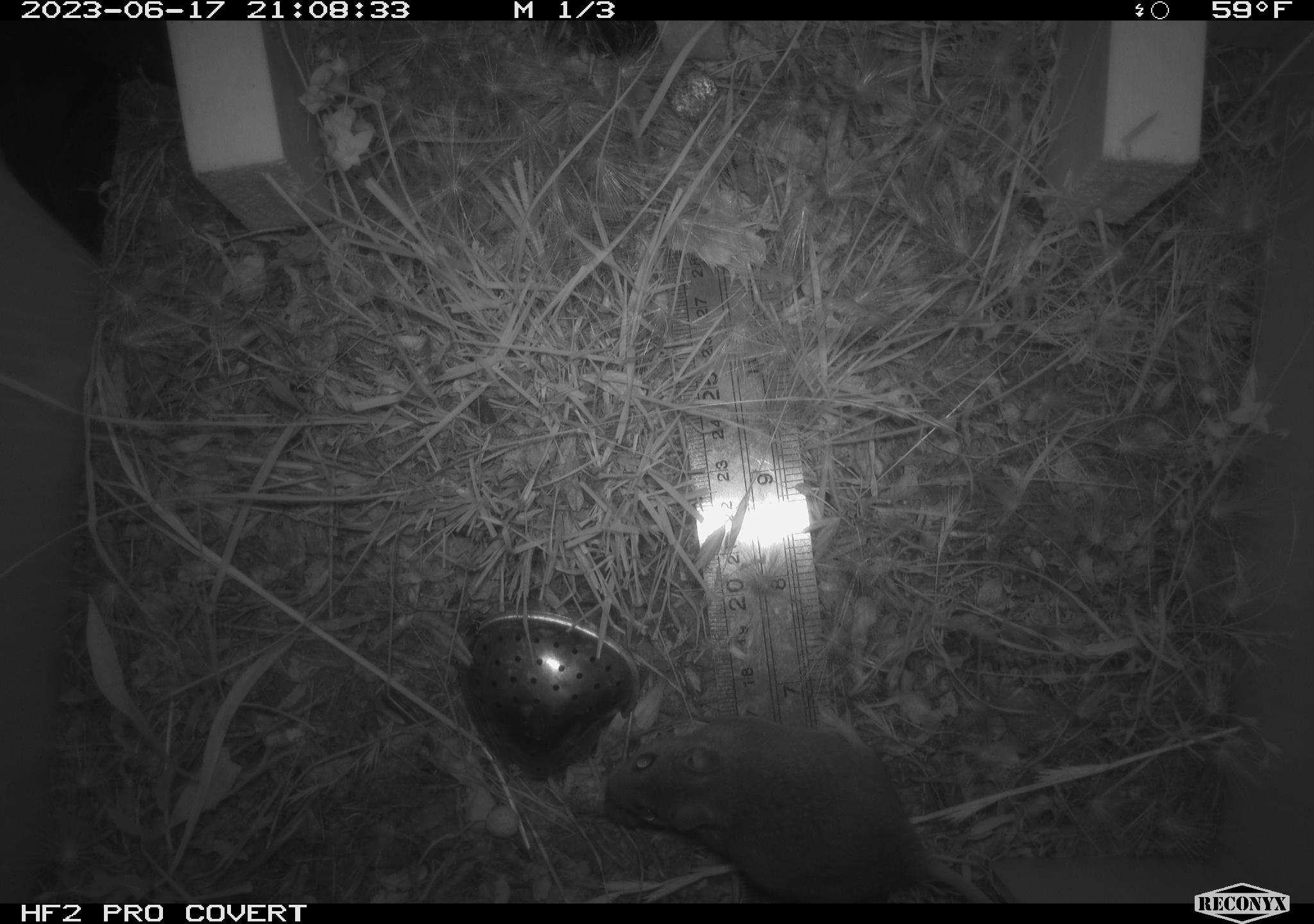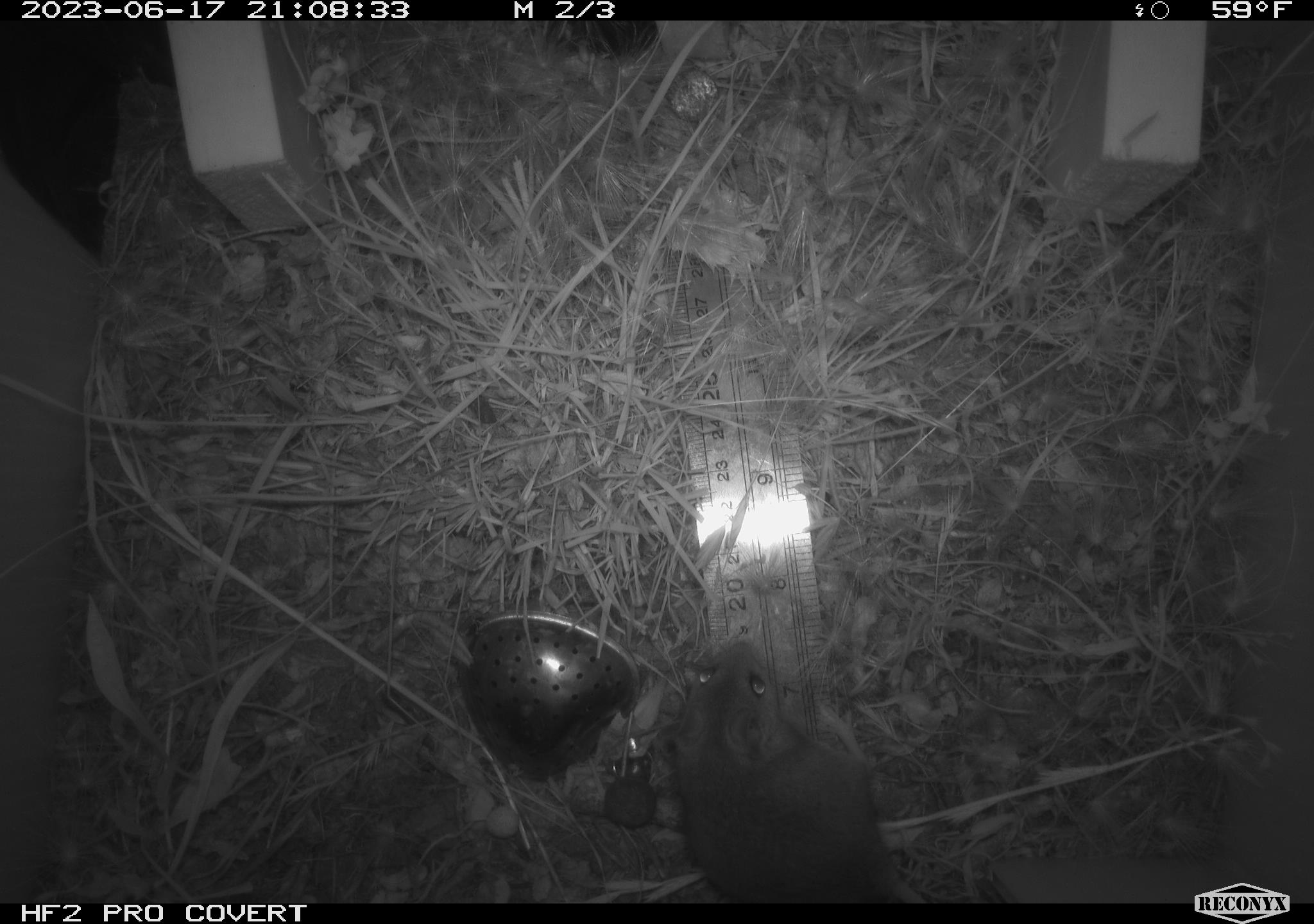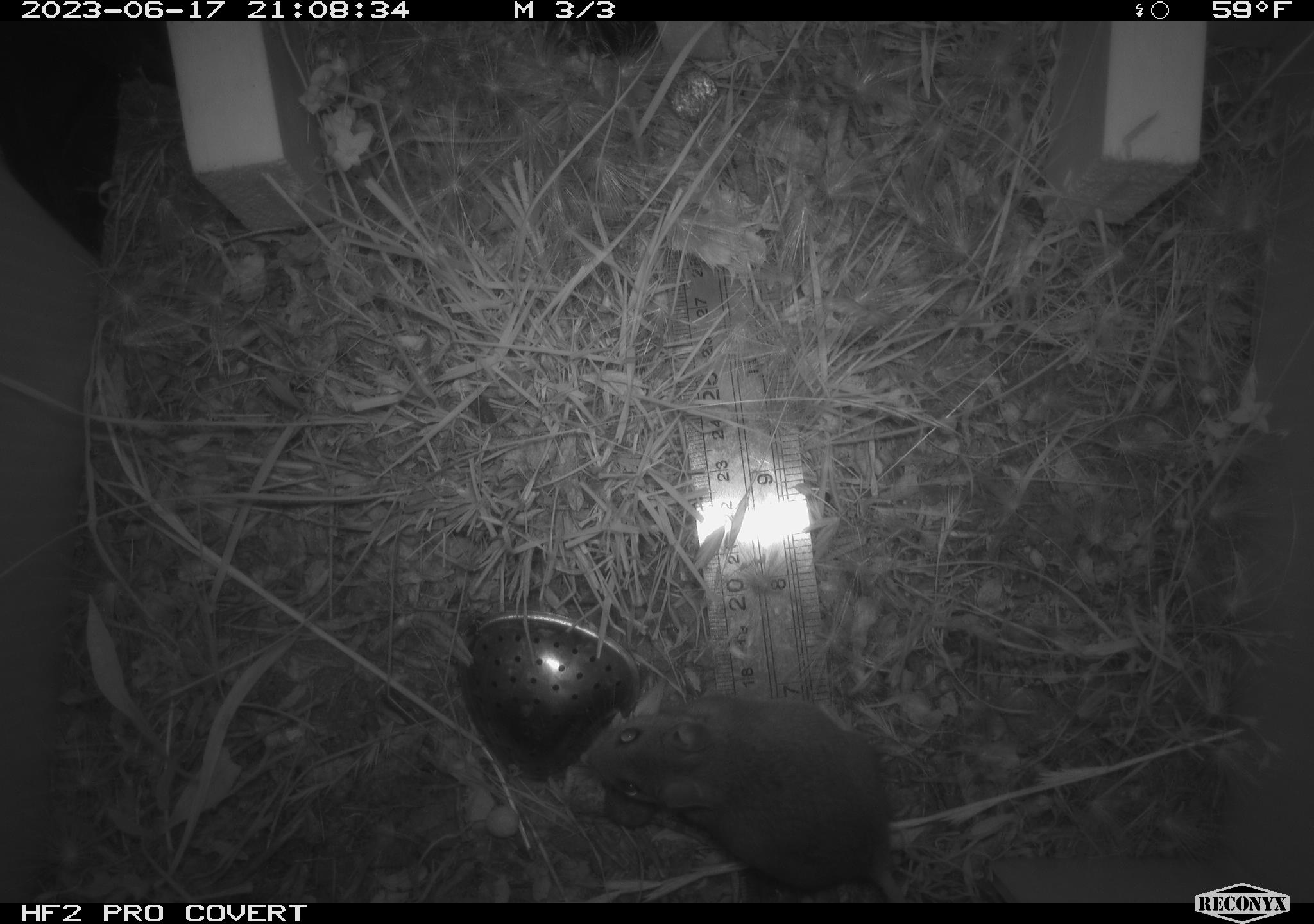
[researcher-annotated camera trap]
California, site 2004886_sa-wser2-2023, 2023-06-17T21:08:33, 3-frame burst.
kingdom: Animalia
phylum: Chordata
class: Mammalia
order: Rodentia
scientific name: Rodentia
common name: mouse species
Mouse species (Rodentia).